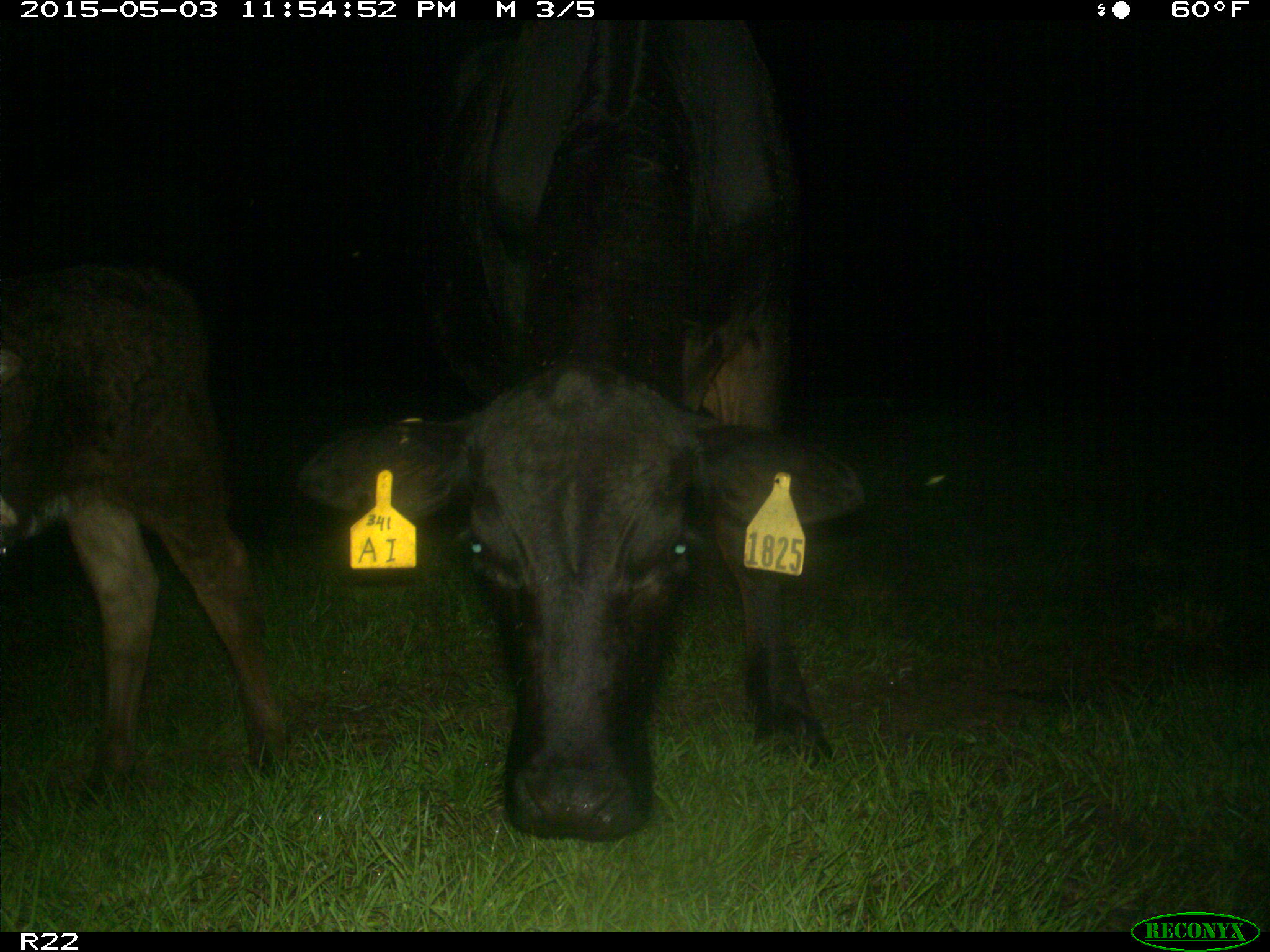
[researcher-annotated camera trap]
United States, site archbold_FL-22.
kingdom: Animalia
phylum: Chordata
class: Mammalia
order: Artiodactyla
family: Bovidae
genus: Bos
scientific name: Bos taurus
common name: domestic cow